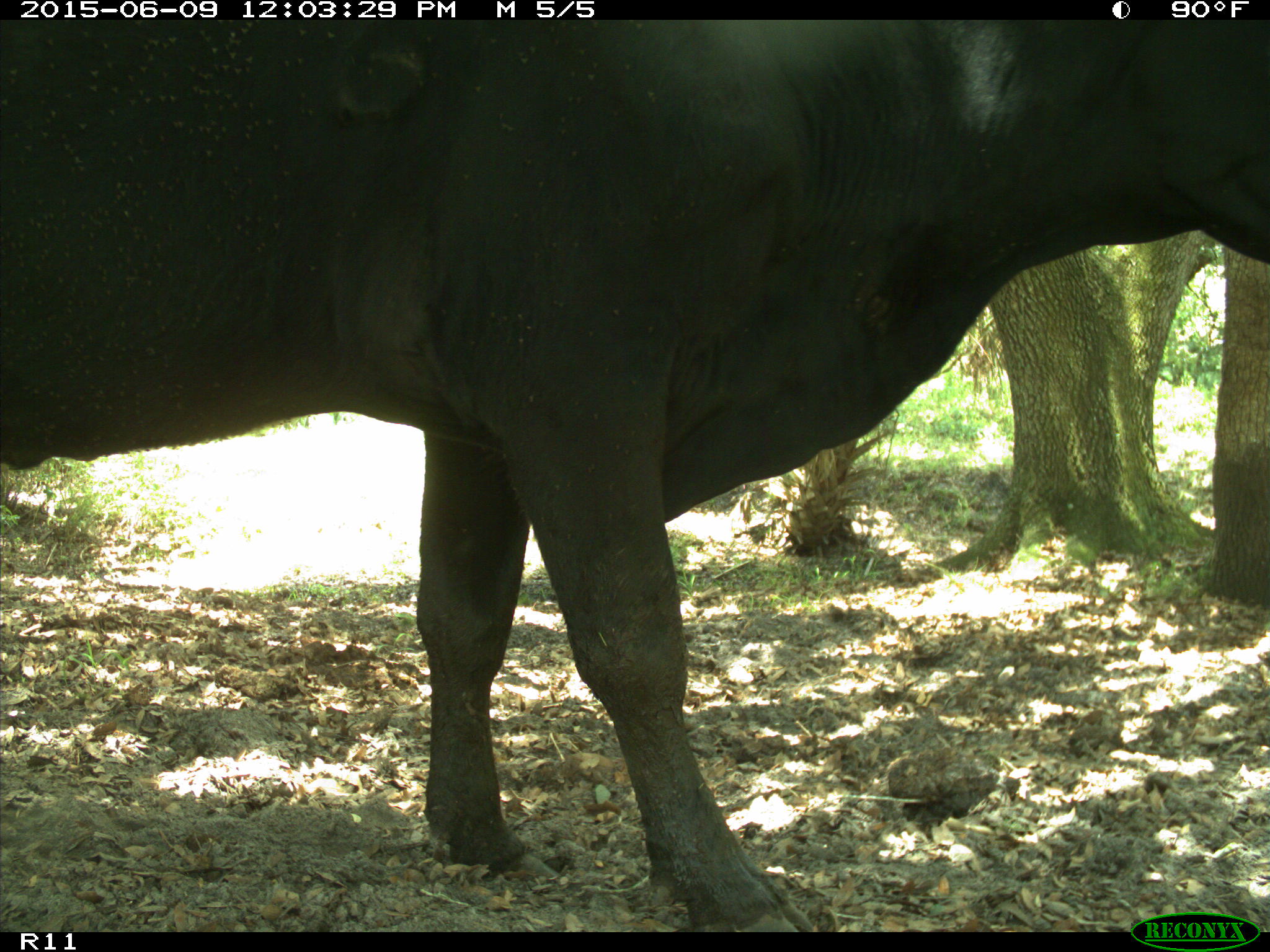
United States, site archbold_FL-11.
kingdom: Animalia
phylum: Chordata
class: Mammalia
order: Artiodactyla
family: Bovidae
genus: Bos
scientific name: Bos taurus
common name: domestic cow